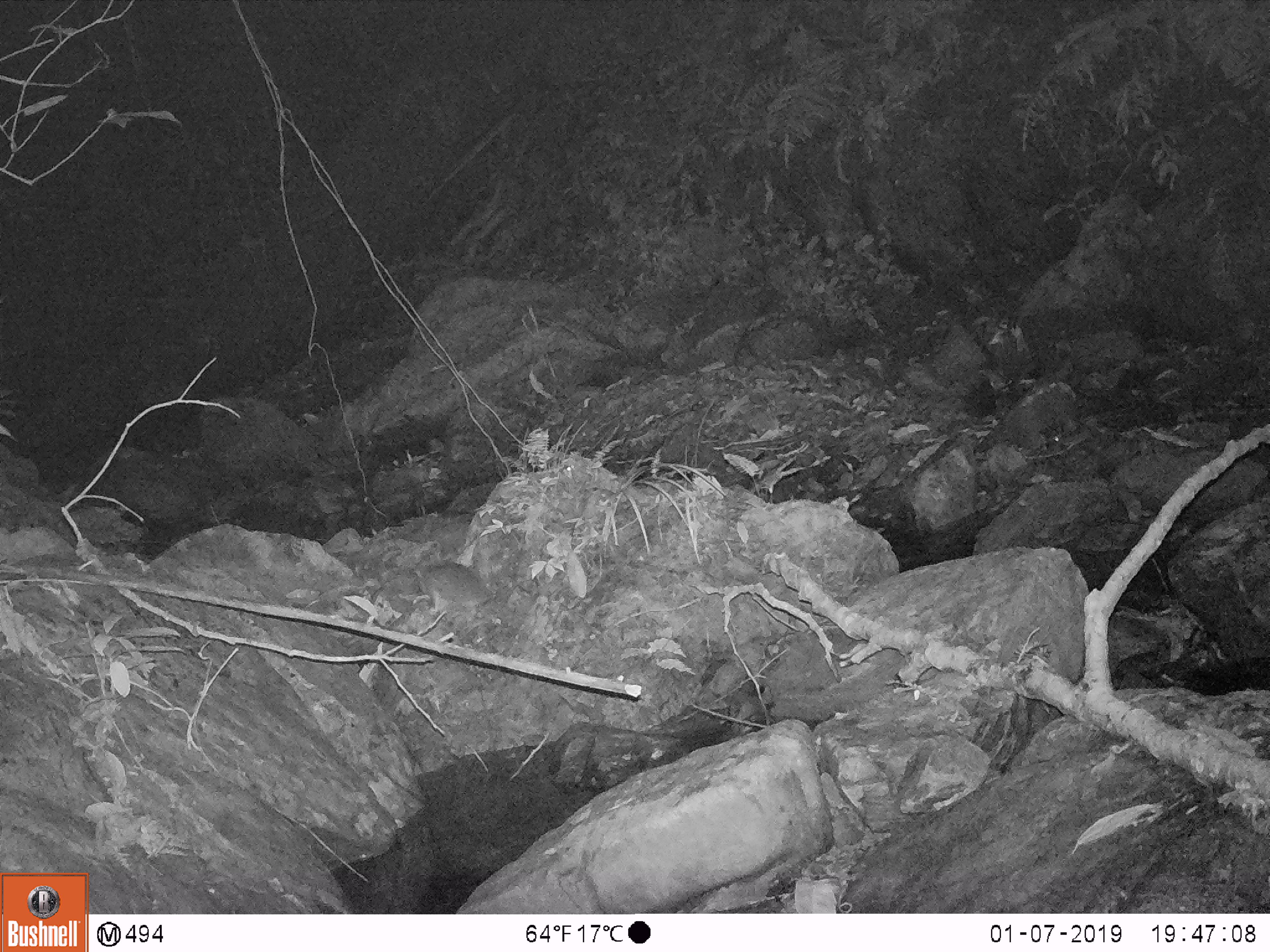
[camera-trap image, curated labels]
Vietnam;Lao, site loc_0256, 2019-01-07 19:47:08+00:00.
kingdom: Animalia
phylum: Chordata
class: Mammalia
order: Rodentia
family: Muridae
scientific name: Muridae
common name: old-world mice and rats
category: unidentified murid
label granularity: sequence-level